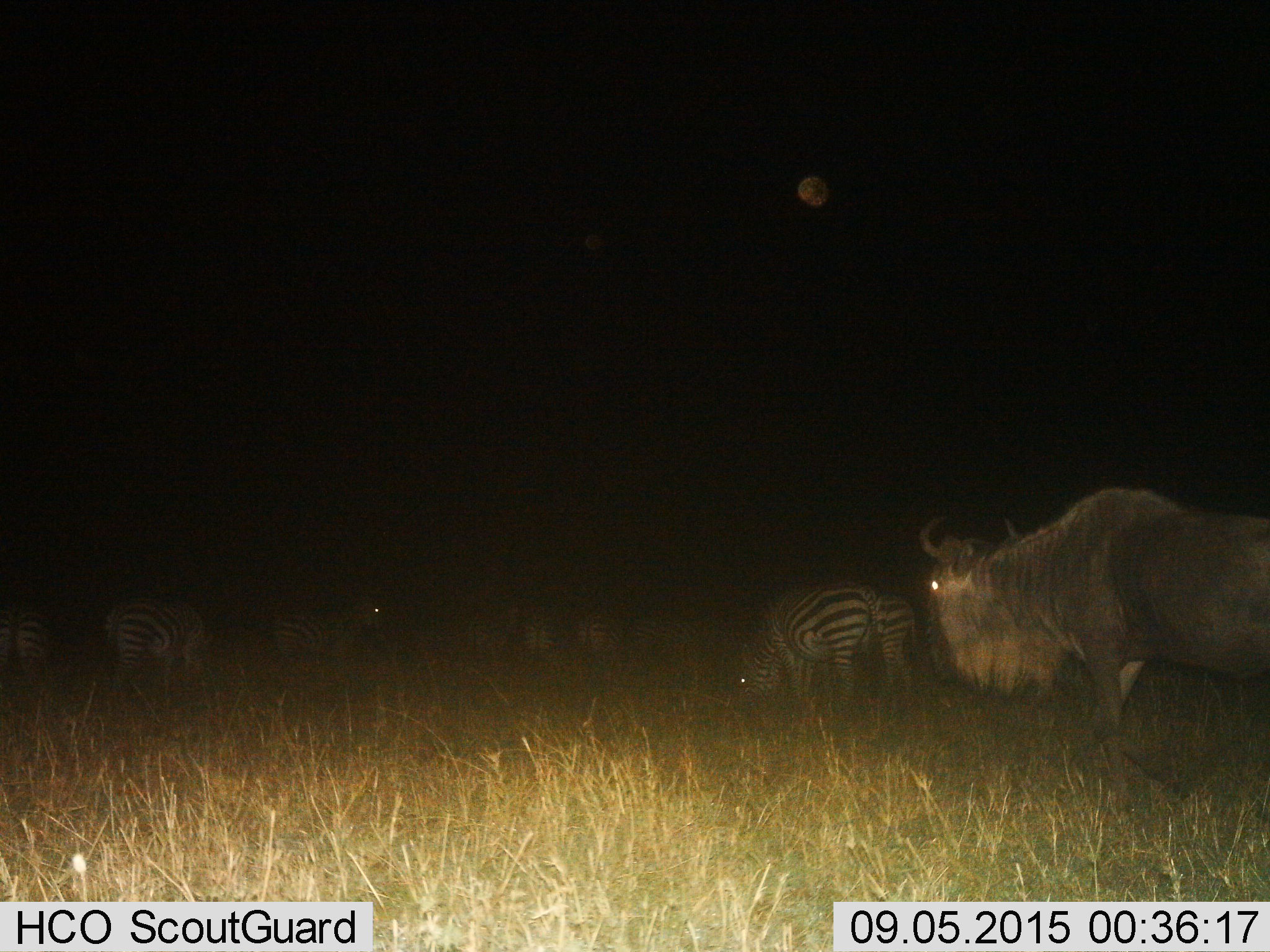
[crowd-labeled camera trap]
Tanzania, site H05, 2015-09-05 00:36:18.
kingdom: Animalia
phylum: Chordata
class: Mammalia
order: Artiodactyla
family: Bovidae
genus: Connochaetes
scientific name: Connochaetes taurinus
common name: blue wildebeest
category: wildebeest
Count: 1.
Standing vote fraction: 62%.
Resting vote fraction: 0%.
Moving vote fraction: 38%.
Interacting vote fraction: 0%.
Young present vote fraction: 0%.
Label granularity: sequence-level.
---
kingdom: Animalia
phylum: Chordata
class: Mammalia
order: Perissodactyla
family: Equidae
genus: Equus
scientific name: Equus quagga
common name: plains zebra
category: zebra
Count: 8.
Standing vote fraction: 71%.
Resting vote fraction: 0%.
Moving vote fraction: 0%.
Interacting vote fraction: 0%.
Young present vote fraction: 0%.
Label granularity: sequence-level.